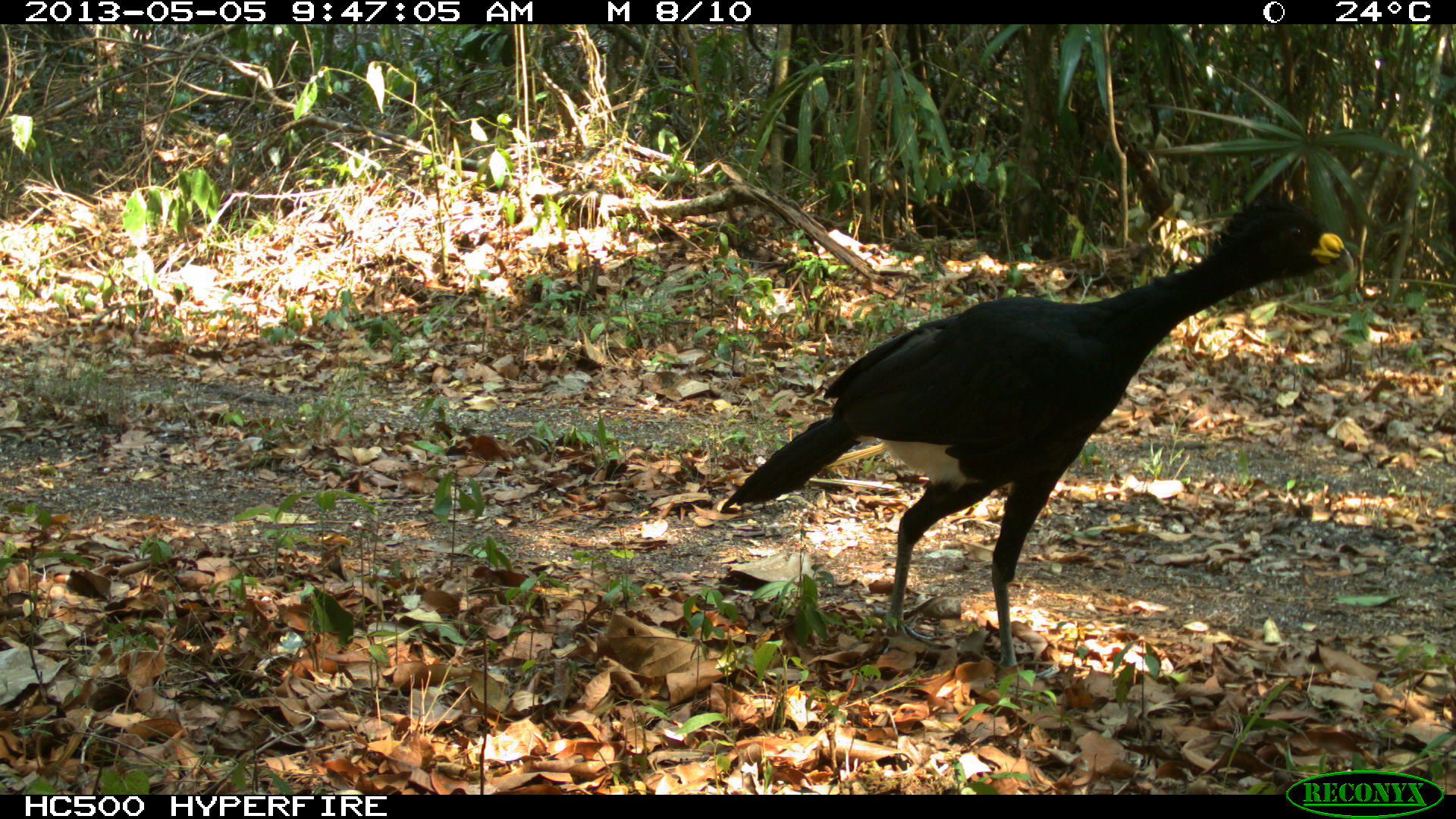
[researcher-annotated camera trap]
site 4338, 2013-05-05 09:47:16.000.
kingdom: Animalia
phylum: Chordata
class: Aves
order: Galliformes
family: Cracidae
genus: Crax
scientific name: Crax rubra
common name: great curassow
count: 1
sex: male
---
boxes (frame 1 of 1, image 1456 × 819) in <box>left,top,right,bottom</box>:
crax rubra: <box>720,189,1354,667</box>